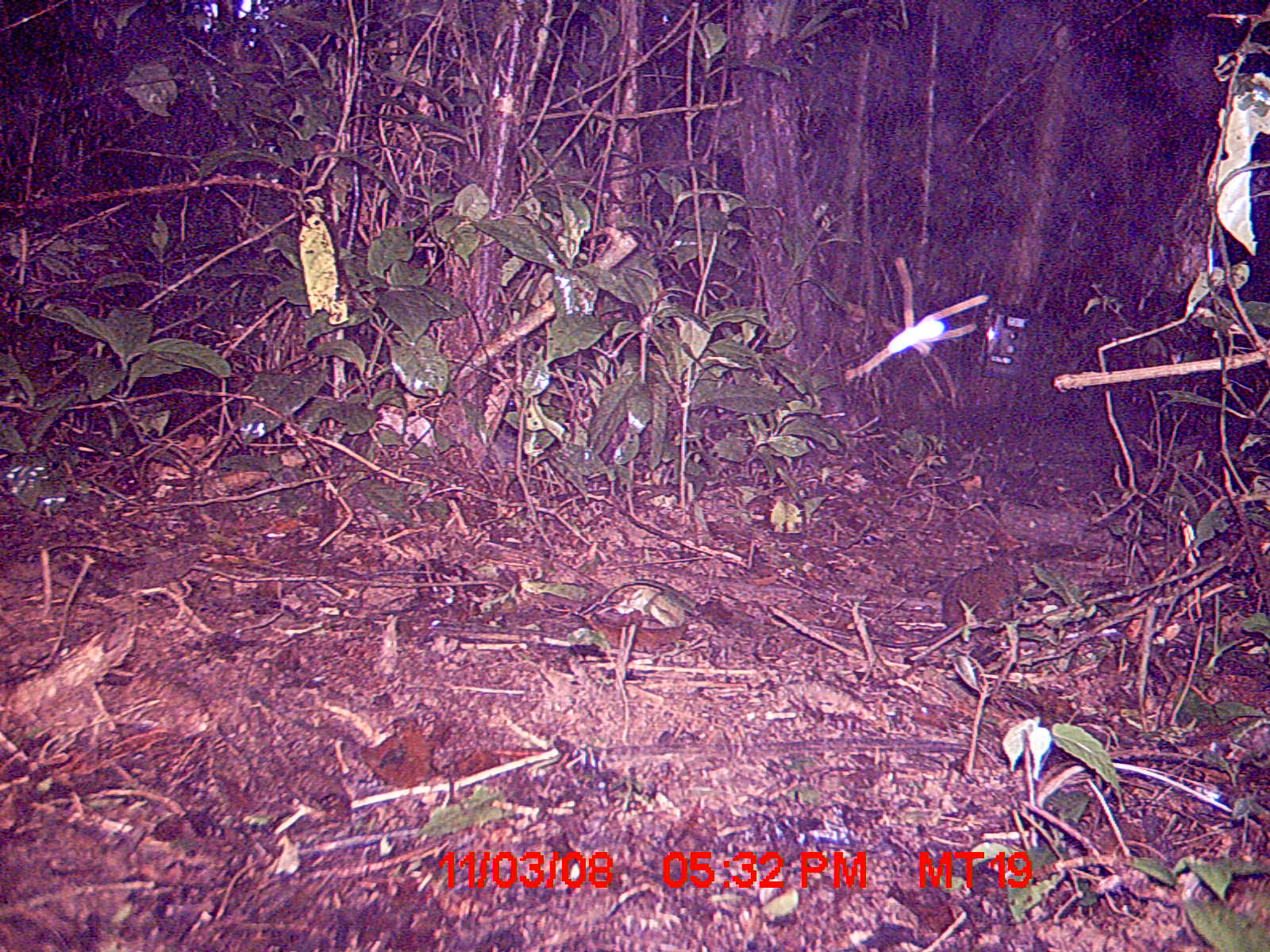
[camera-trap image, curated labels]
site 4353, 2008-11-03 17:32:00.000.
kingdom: Animalia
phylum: Chordata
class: Mammalia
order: Rodentia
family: Nesomyidae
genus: Nesomys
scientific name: Nesomys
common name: nesomys rodents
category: nesomys sp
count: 1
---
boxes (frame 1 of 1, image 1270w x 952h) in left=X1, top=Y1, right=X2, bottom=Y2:
nesomys sp: left=869, top=563, right=1020, bottom=648